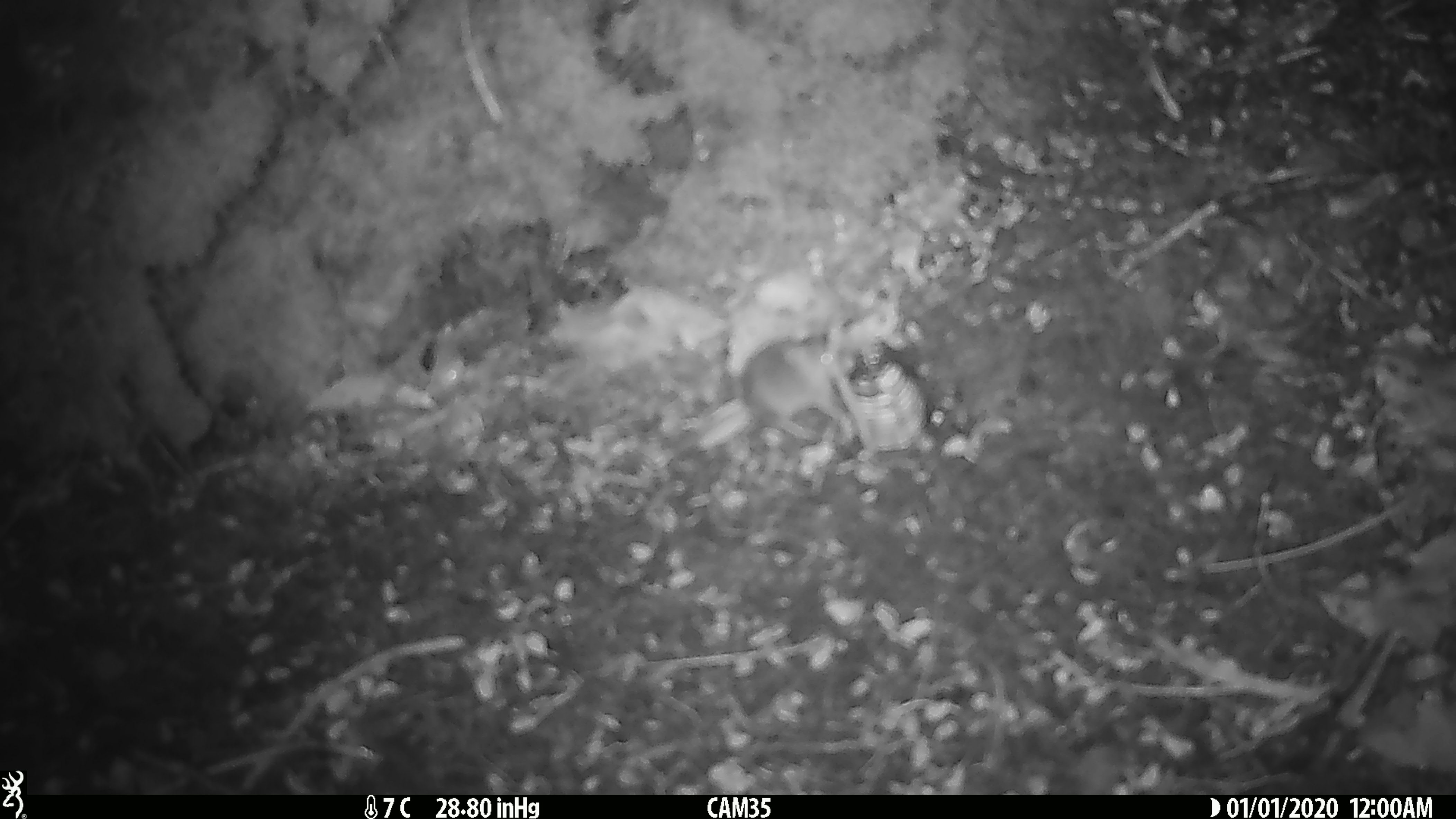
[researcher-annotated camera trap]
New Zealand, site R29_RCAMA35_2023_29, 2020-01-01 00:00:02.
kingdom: Animalia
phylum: Chordata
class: Mammalia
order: Rodentia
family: Muridae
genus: Mus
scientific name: Mus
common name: mouse